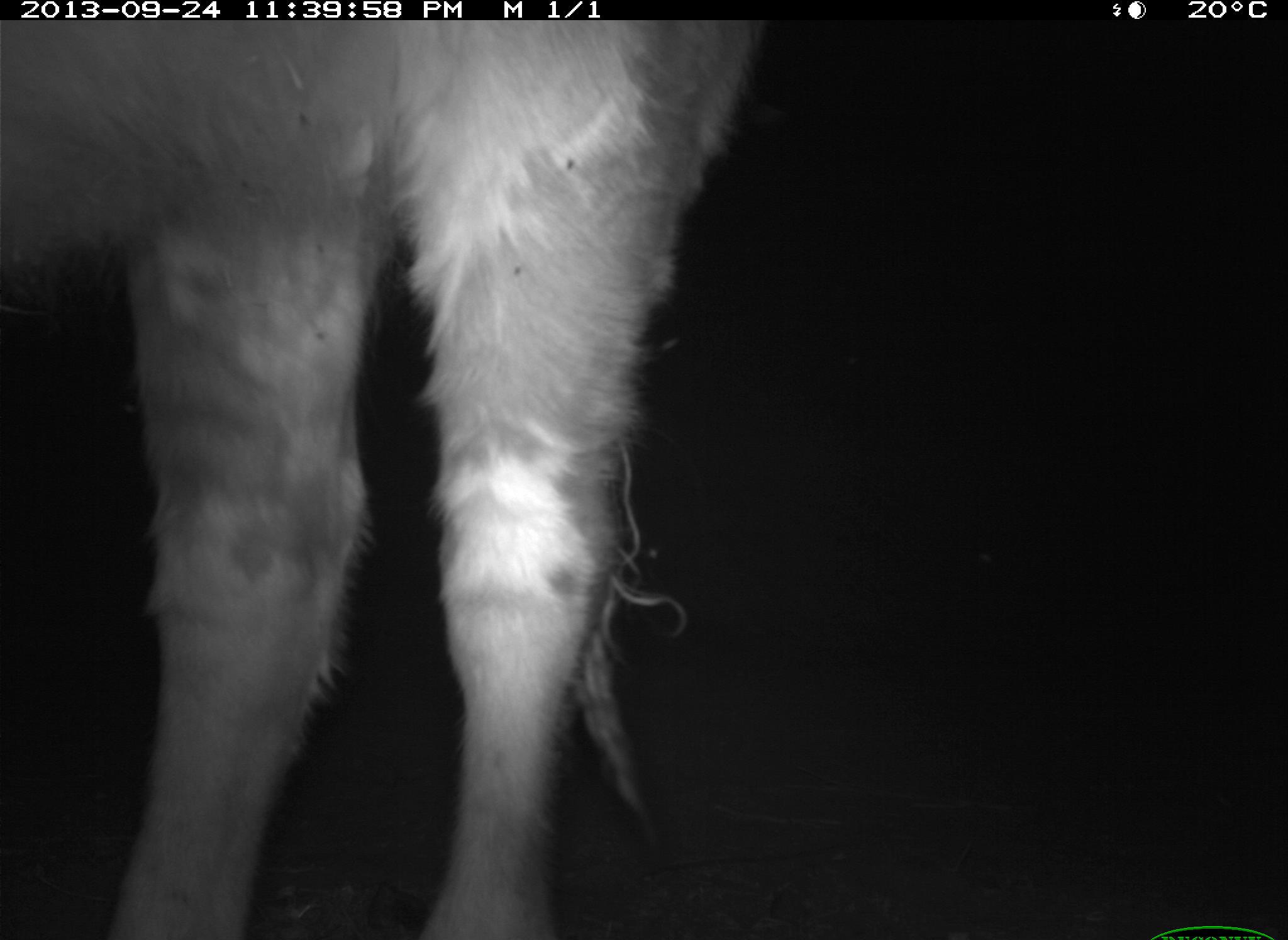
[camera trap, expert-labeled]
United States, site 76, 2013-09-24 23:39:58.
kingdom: Animalia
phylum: Chordata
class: Mammalia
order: Artiodactyla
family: Bovidae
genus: Bos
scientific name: Bos taurus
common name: cow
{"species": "cow (Bos taurus)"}